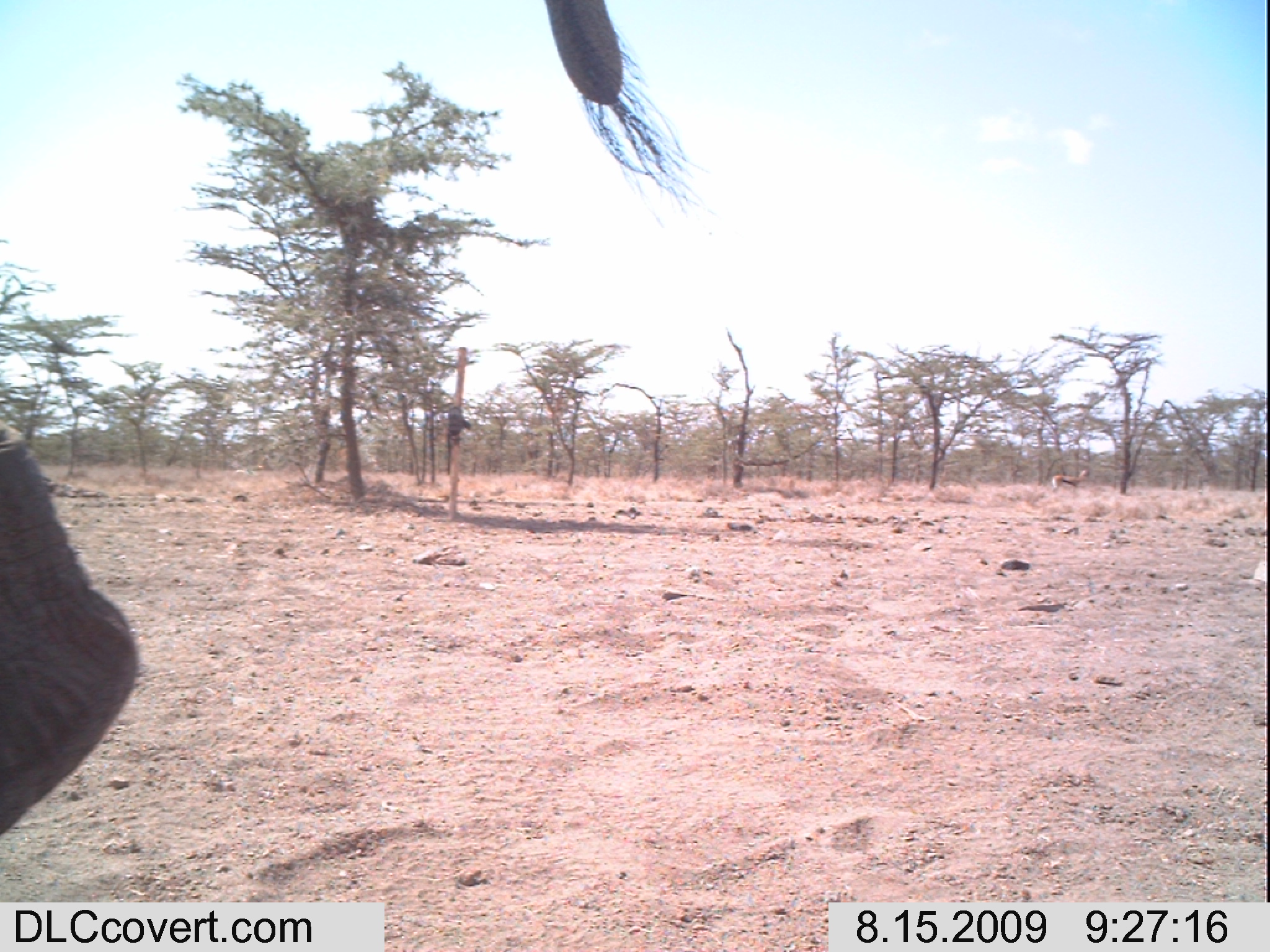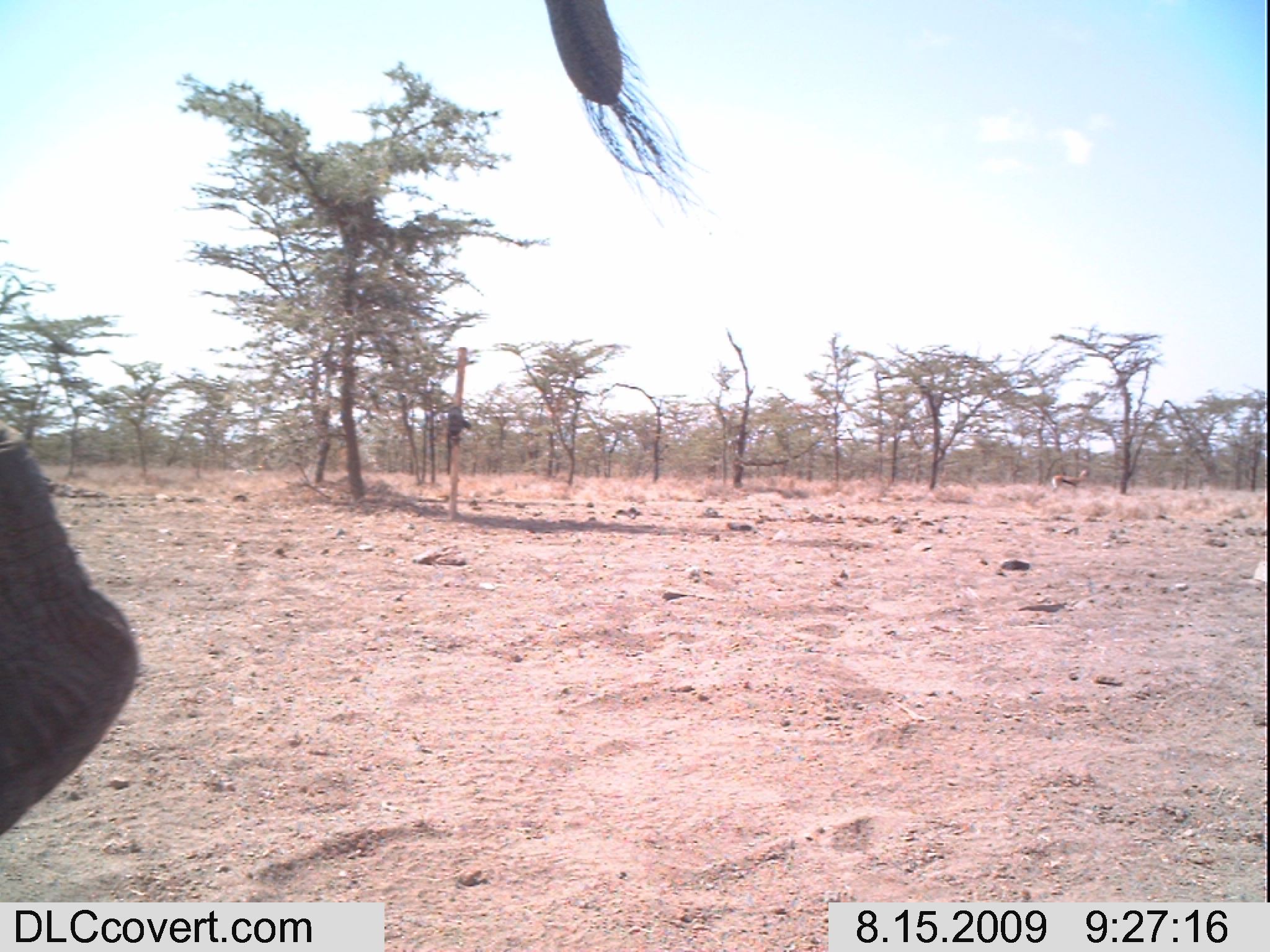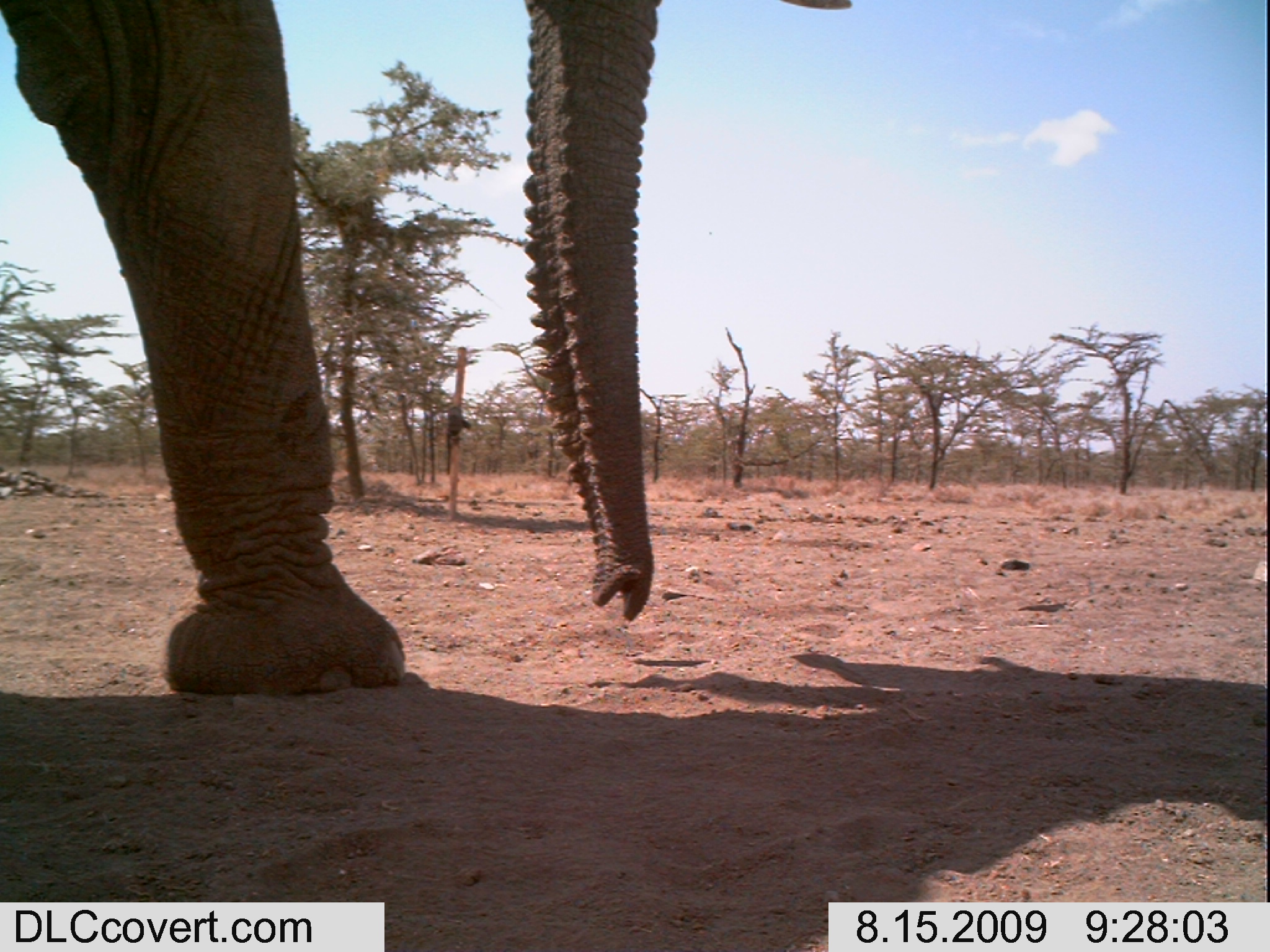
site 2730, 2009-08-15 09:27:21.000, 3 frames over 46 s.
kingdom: Animalia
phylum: Chordata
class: Mammalia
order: Proboscidea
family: Elephantidae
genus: Loxodonta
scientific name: Loxodonta africana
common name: african bush elephant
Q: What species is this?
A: Loxodonta africana (african bush elephant).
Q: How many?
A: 1.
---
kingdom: Animalia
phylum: Chordata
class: Mammalia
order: Artiodactyla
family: Bovidae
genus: Nanger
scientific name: Nanger granti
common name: grant's gazelle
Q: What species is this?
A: Nanger granti (grant's gazelle).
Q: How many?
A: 1.